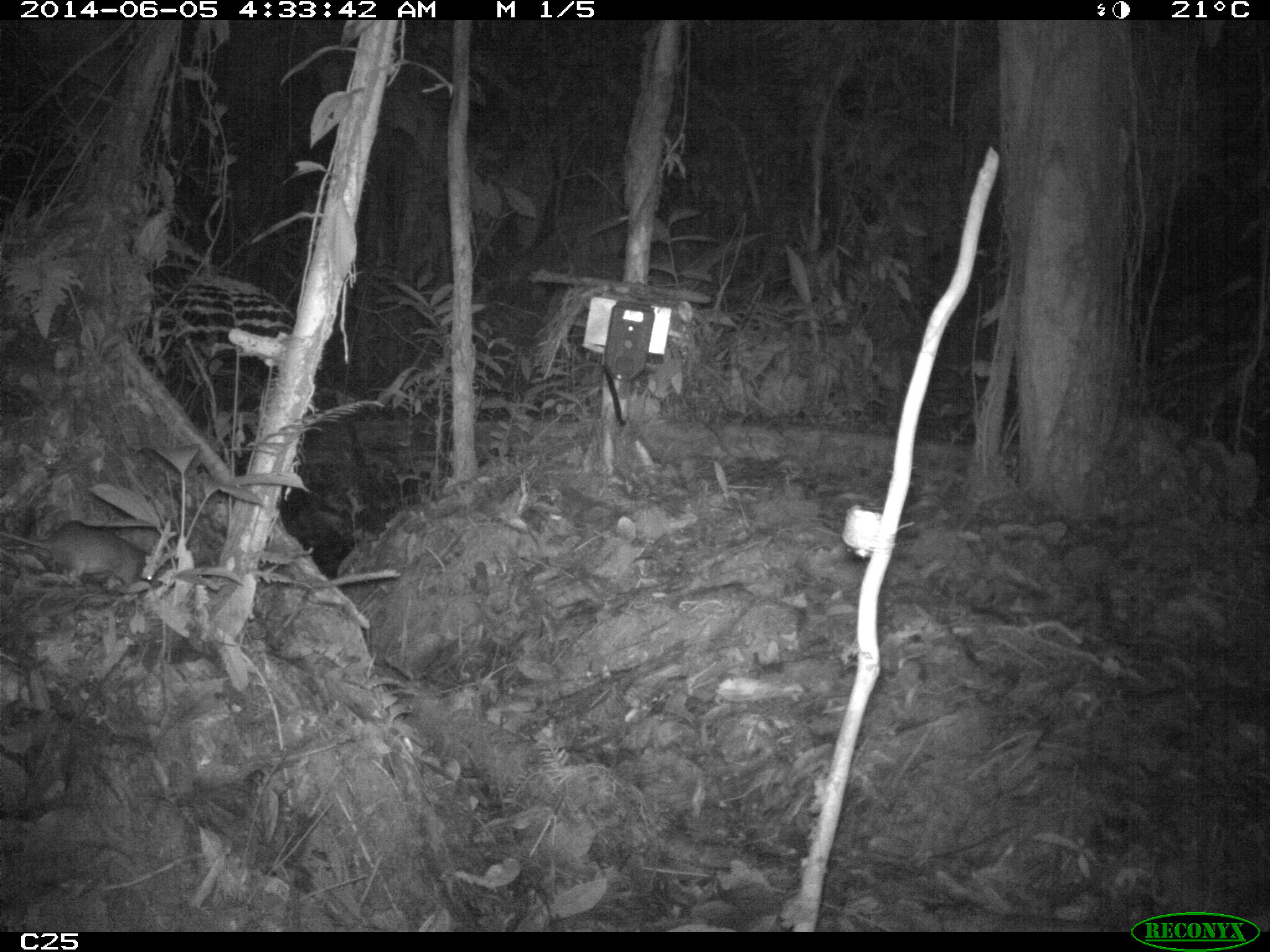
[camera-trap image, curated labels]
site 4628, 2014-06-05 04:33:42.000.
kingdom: Animalia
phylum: Chordata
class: Mammalia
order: Rodentia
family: Muridae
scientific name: Muridae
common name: mice, rats, and gerbils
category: unknown mouse or rat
Unknown mouse or rat (mice, rats, and gerbils) (Muridae), count 1, age adult.